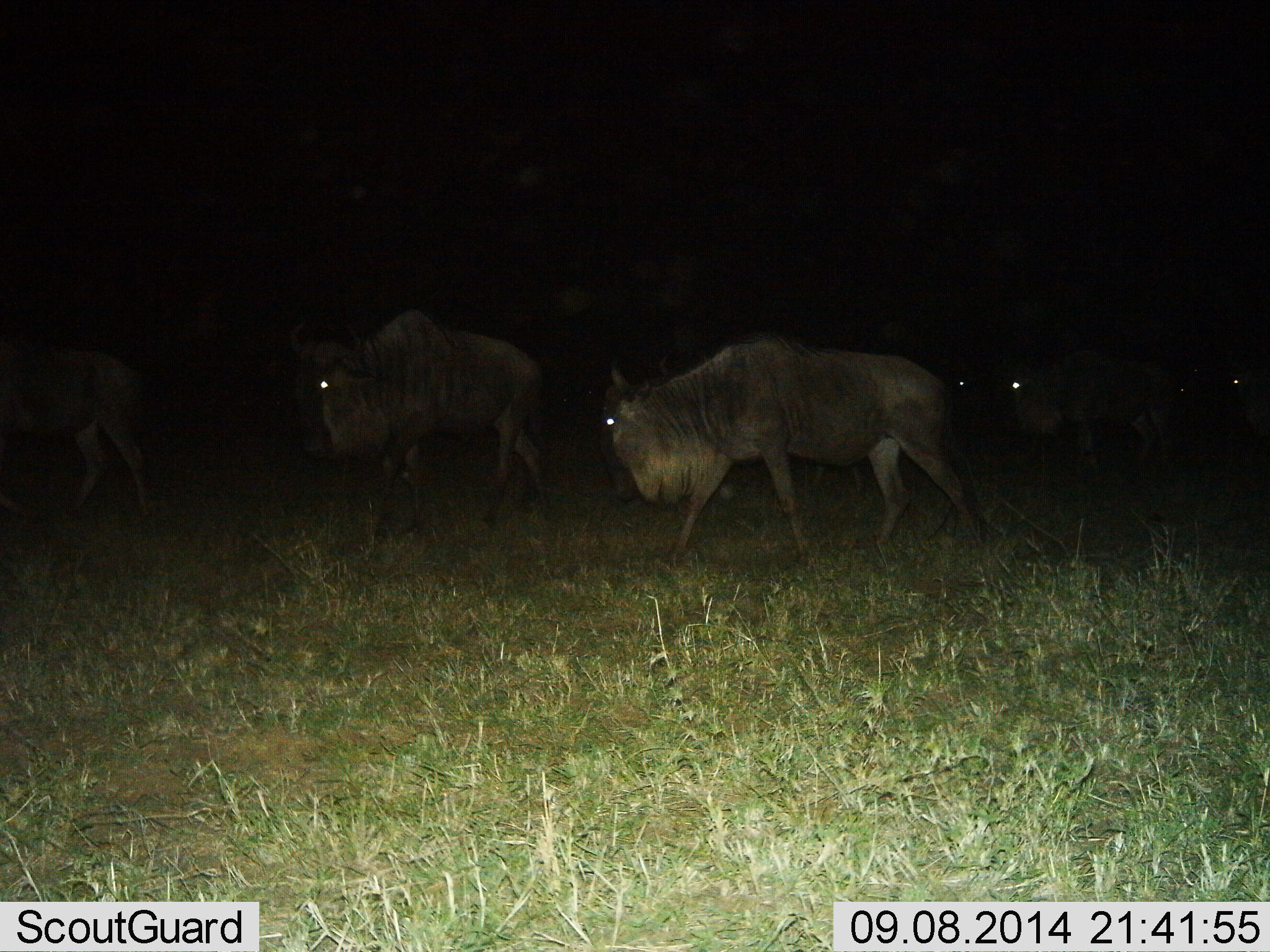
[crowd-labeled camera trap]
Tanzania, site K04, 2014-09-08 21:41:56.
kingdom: Animalia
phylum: Chordata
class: Mammalia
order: Artiodactyla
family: Bovidae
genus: Connochaetes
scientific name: Connochaetes taurinus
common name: blue wildebeest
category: wildebeest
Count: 6.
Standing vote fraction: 10%.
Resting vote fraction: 0%.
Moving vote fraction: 100%.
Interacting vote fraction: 0%.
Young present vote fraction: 0%.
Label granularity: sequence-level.